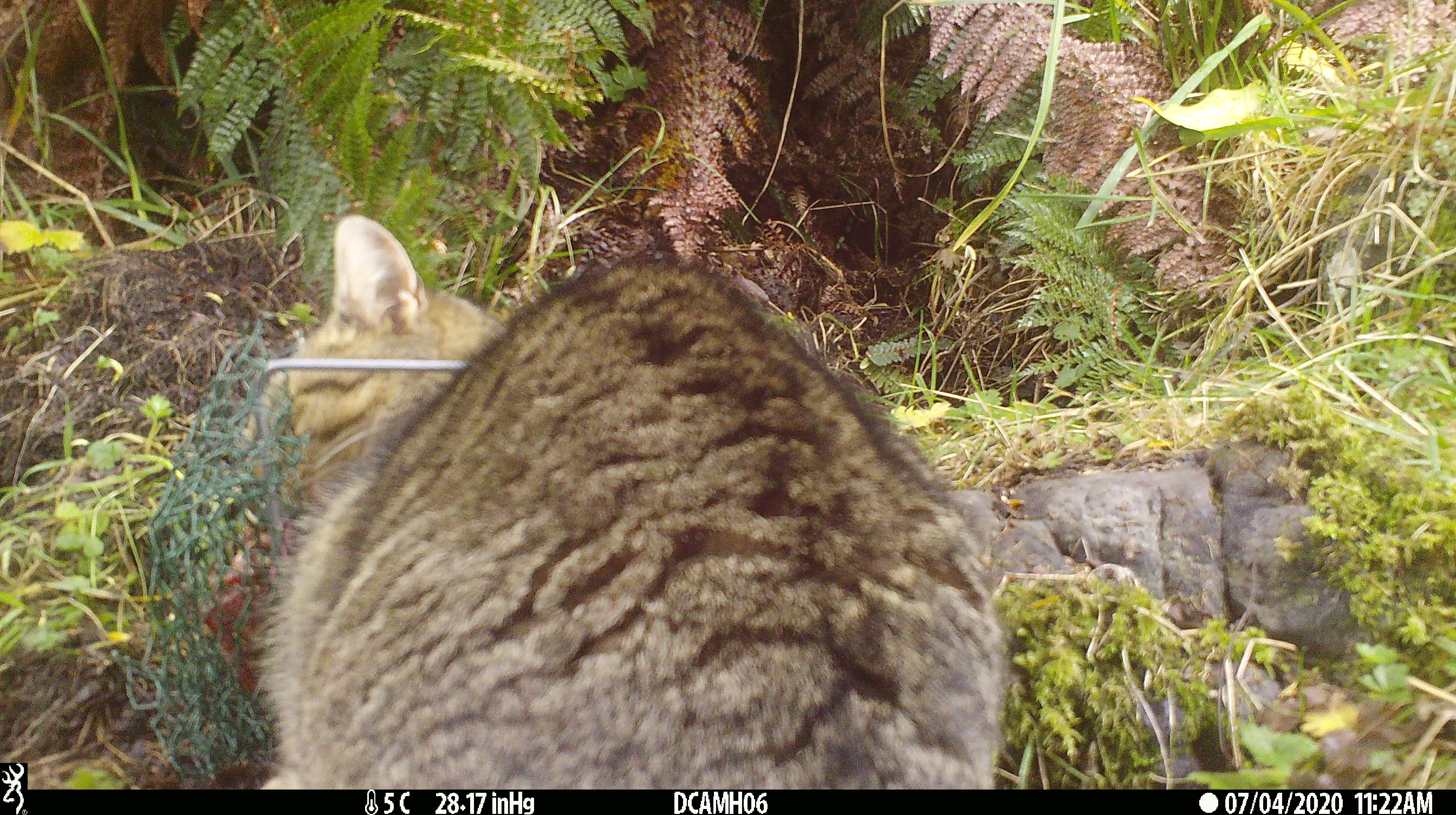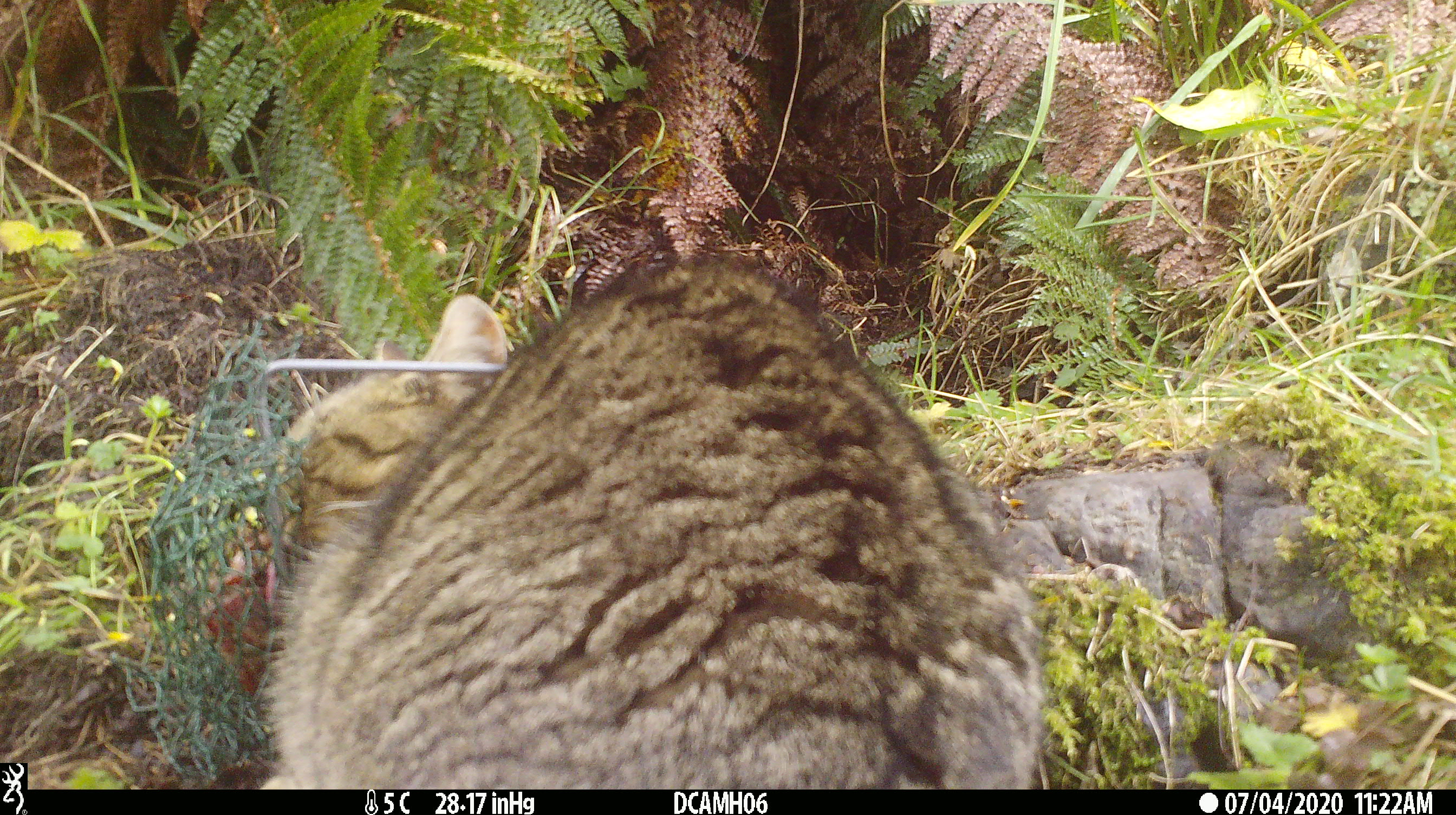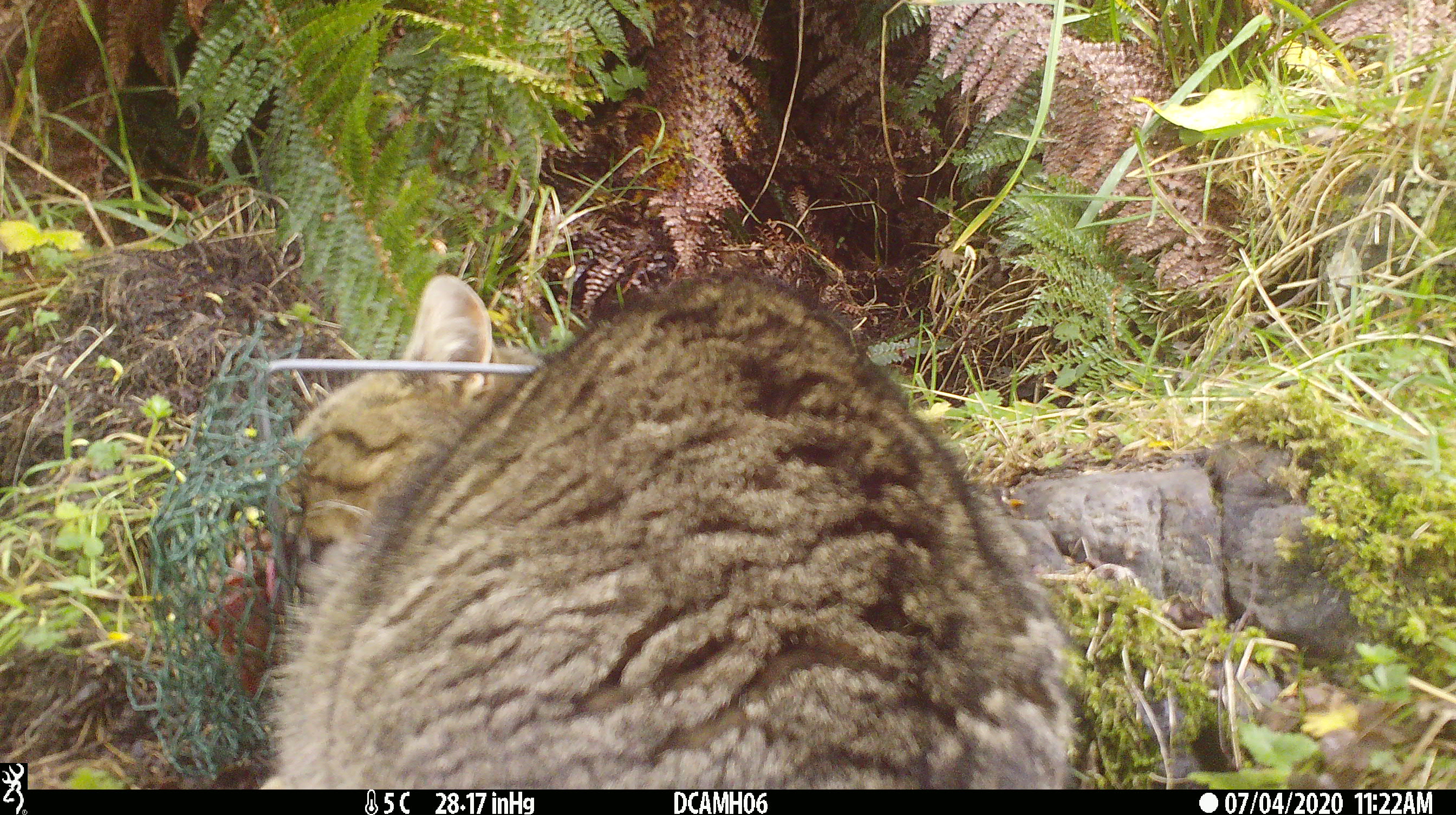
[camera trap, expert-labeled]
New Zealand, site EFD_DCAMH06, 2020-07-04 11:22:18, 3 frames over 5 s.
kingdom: Animalia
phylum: Chordata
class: Mammalia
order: Carnivora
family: Felidae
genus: Felis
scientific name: Felis catus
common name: domestic cat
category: cat